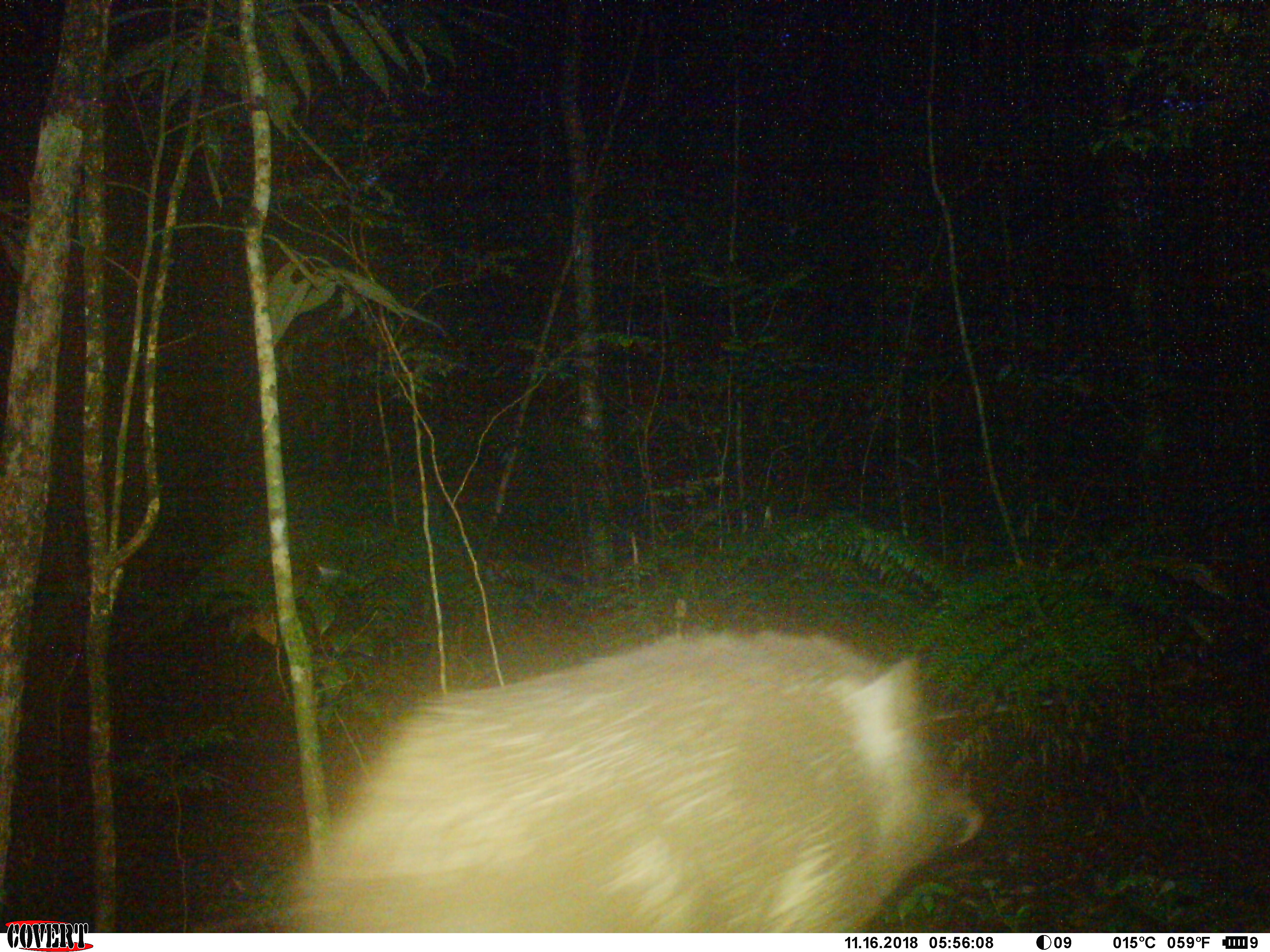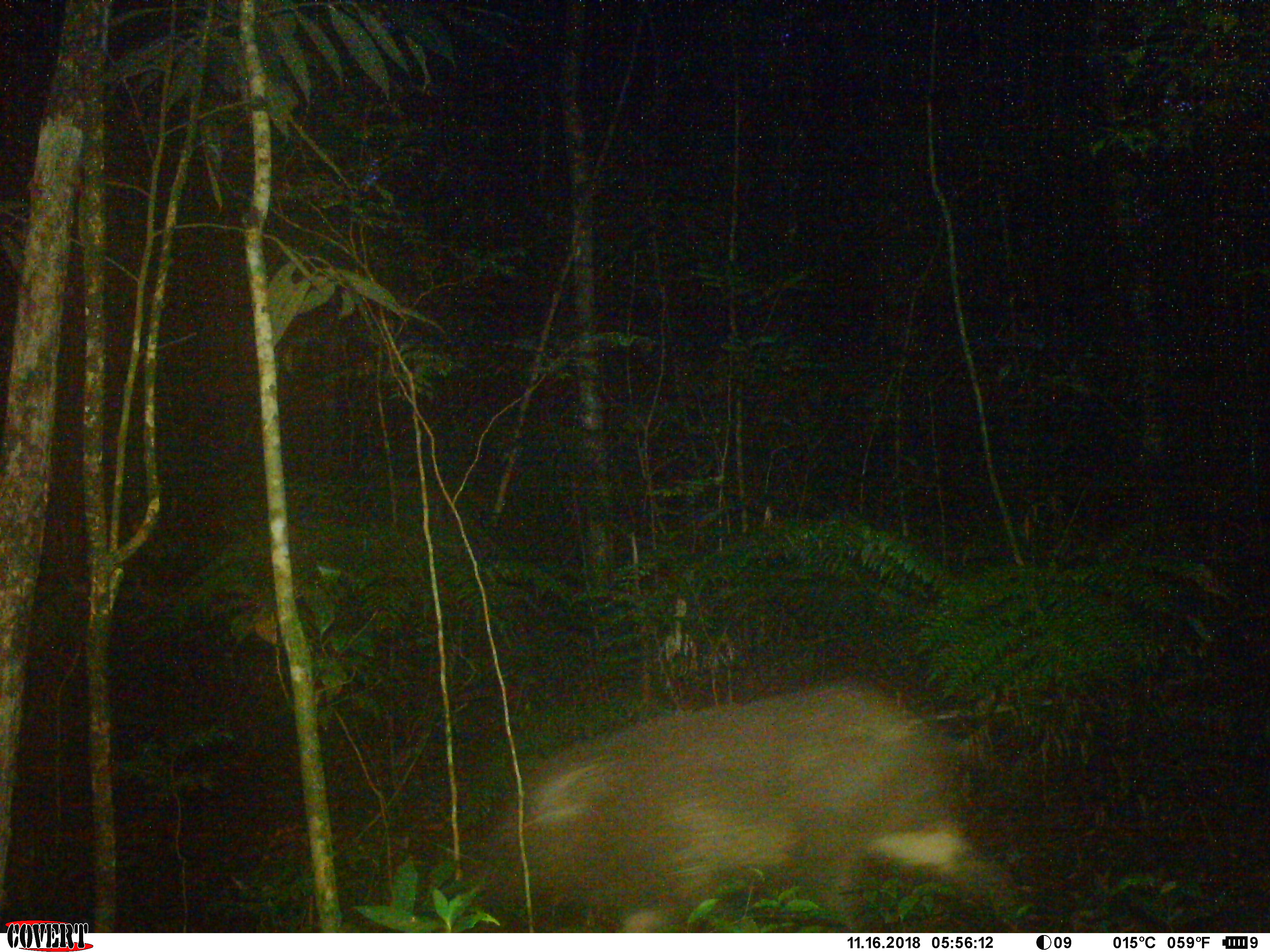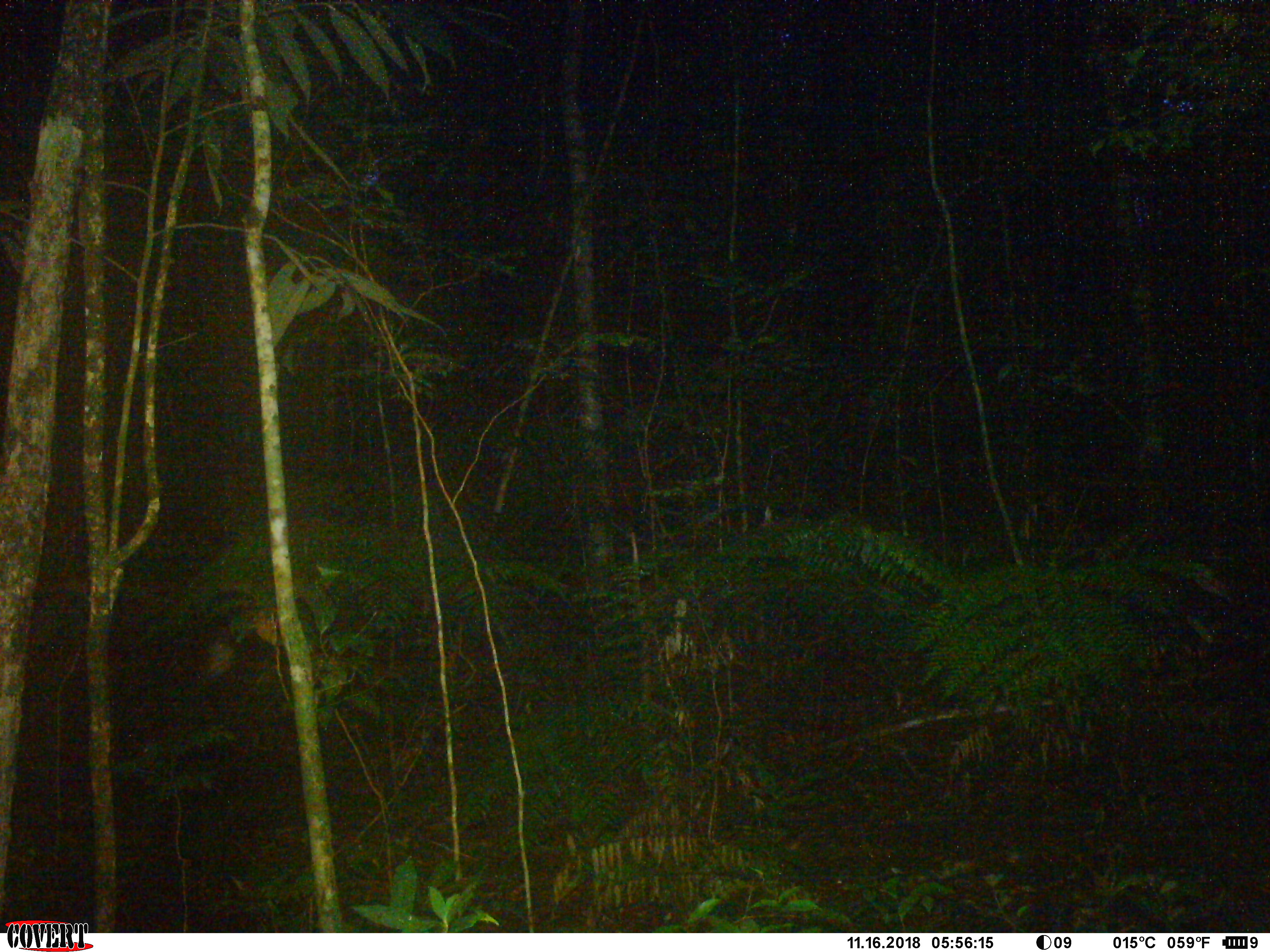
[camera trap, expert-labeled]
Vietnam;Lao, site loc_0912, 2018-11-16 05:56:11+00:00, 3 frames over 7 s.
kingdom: Animalia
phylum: Chordata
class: Mammalia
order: Artiodactyla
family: Suidae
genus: Sus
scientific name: Sus scrofa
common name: eurasian wild pig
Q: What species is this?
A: Eurasian wild pig (Sus scrofa).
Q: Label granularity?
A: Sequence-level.